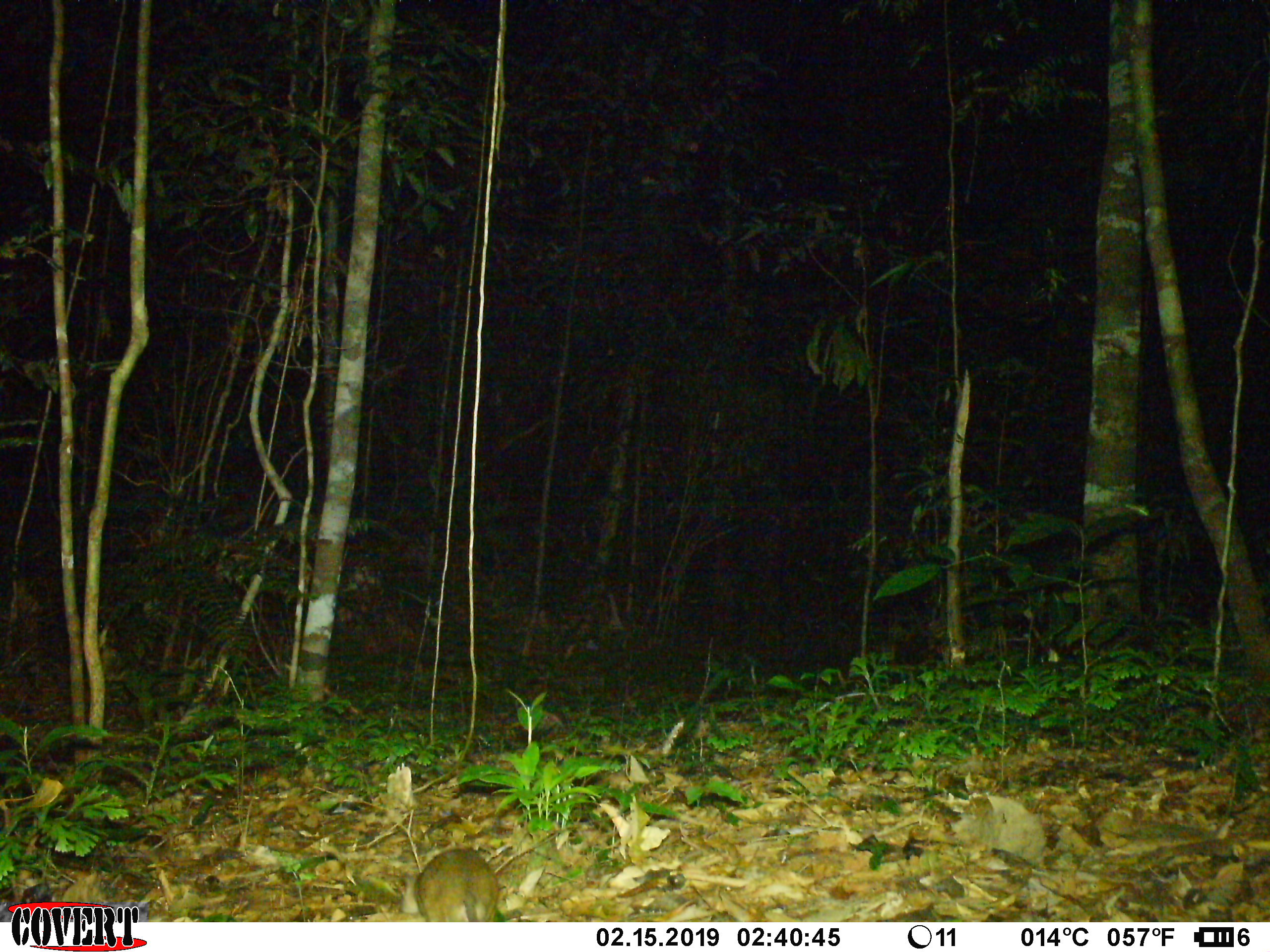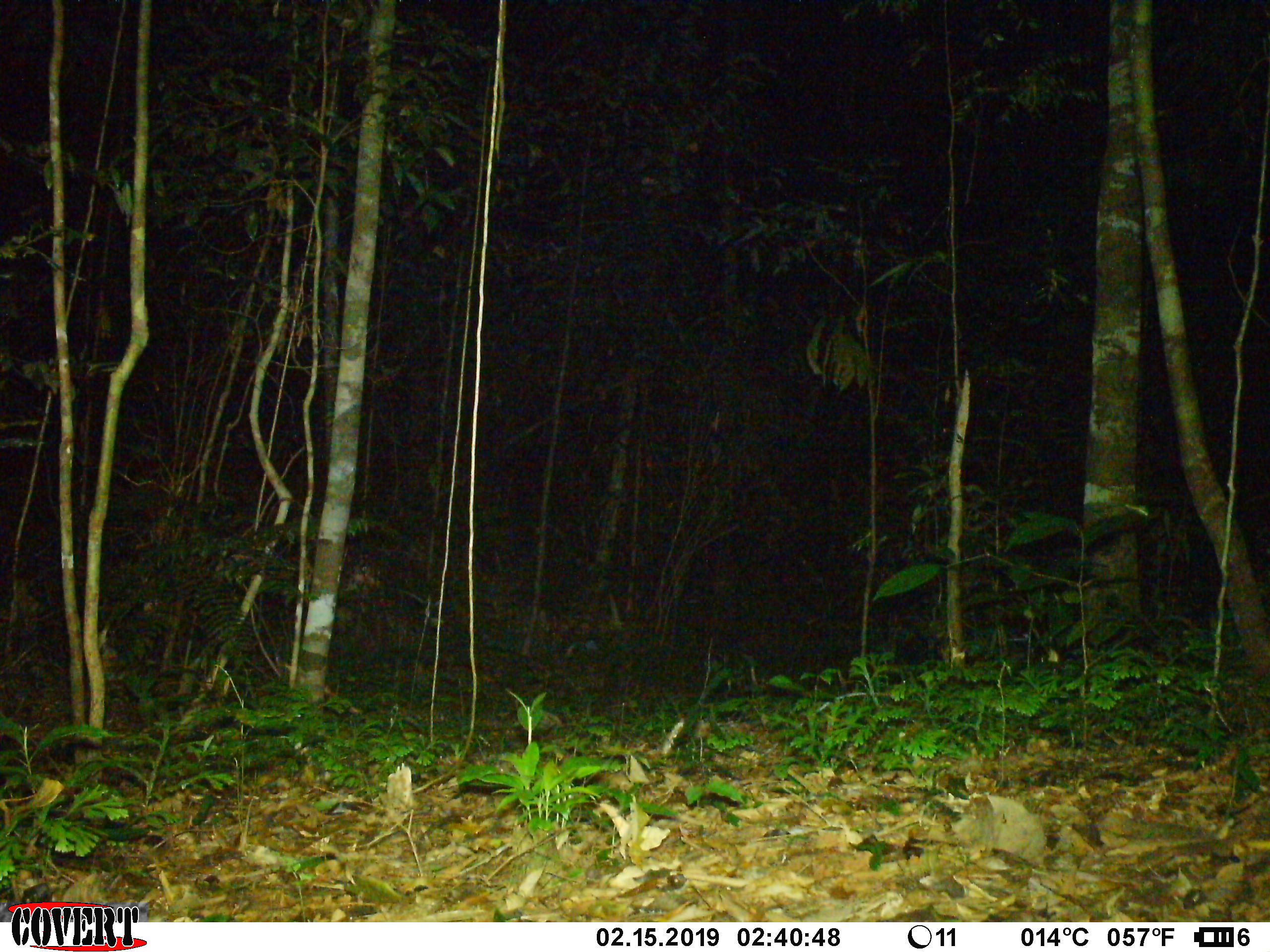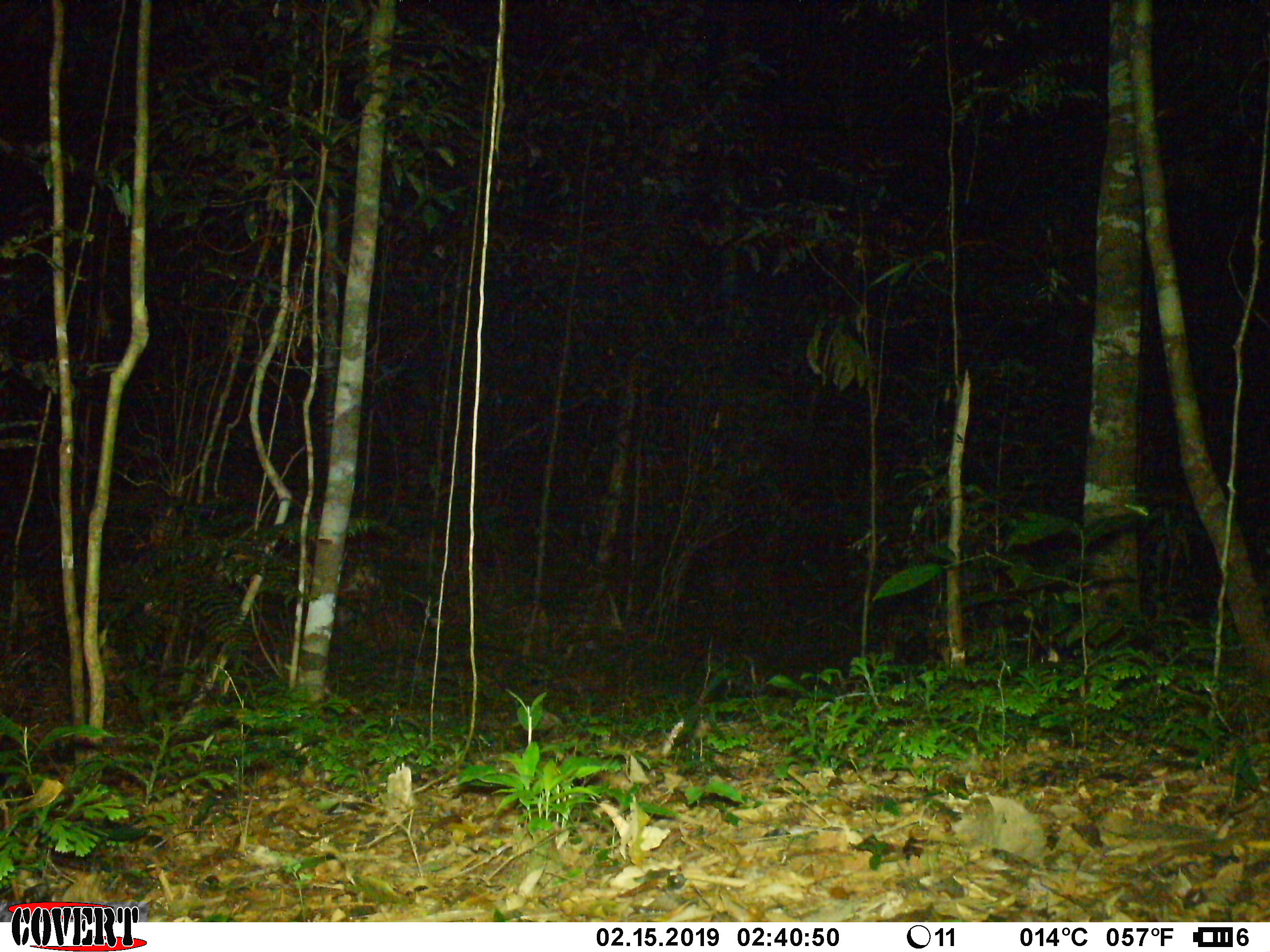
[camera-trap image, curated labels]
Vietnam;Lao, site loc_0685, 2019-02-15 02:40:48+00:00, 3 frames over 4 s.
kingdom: Animalia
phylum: Chordata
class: Mammalia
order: Rodentia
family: Muridae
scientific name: Muridae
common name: old-world mice and rats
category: unidentified murid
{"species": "unidentified murid (old-world mice and rats) (Muridae)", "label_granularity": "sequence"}